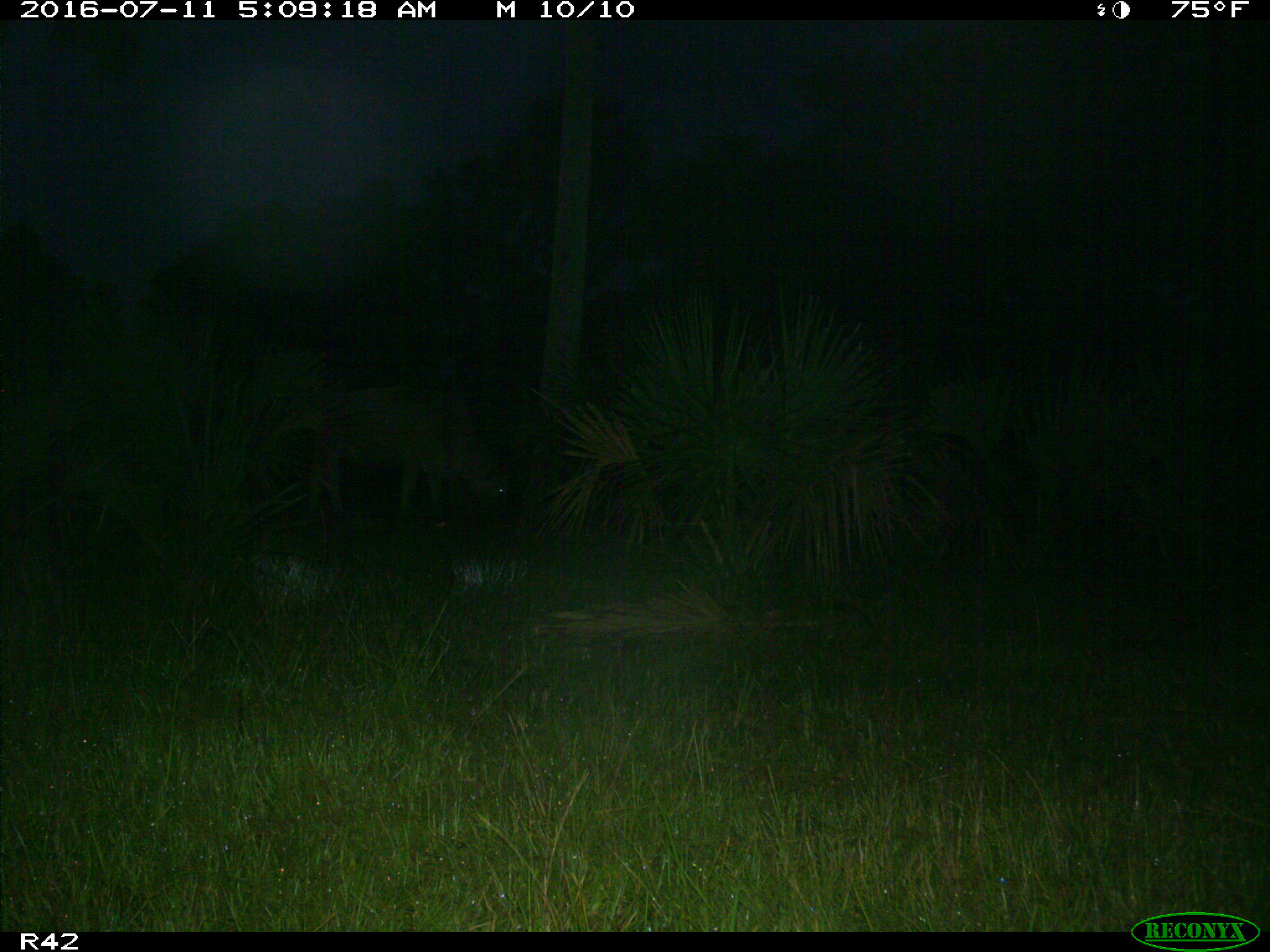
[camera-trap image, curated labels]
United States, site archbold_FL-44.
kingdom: Animalia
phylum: Chordata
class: Mammalia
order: Artiodactyla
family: Bovidae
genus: Bos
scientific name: Bos taurus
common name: domestic cow